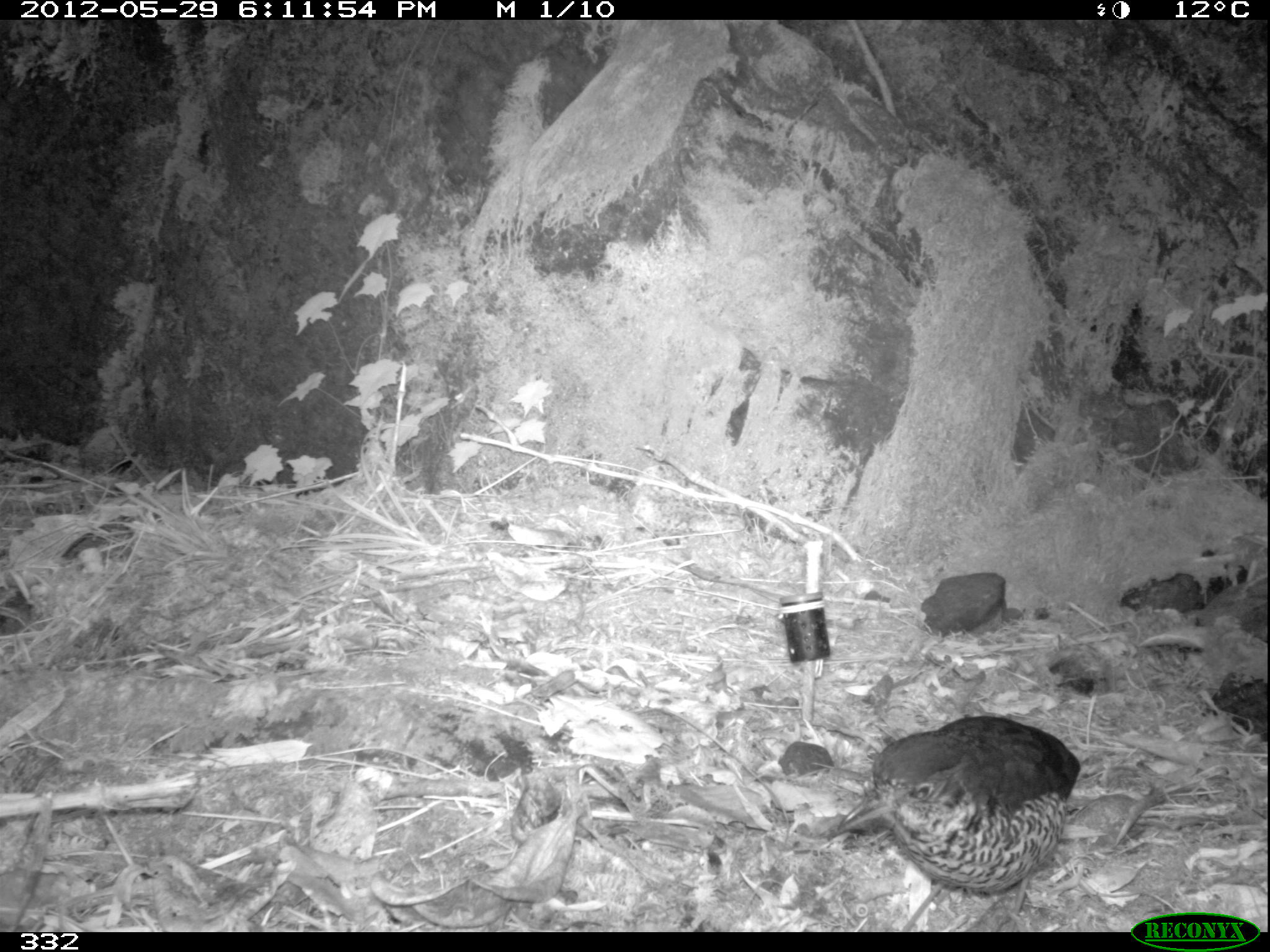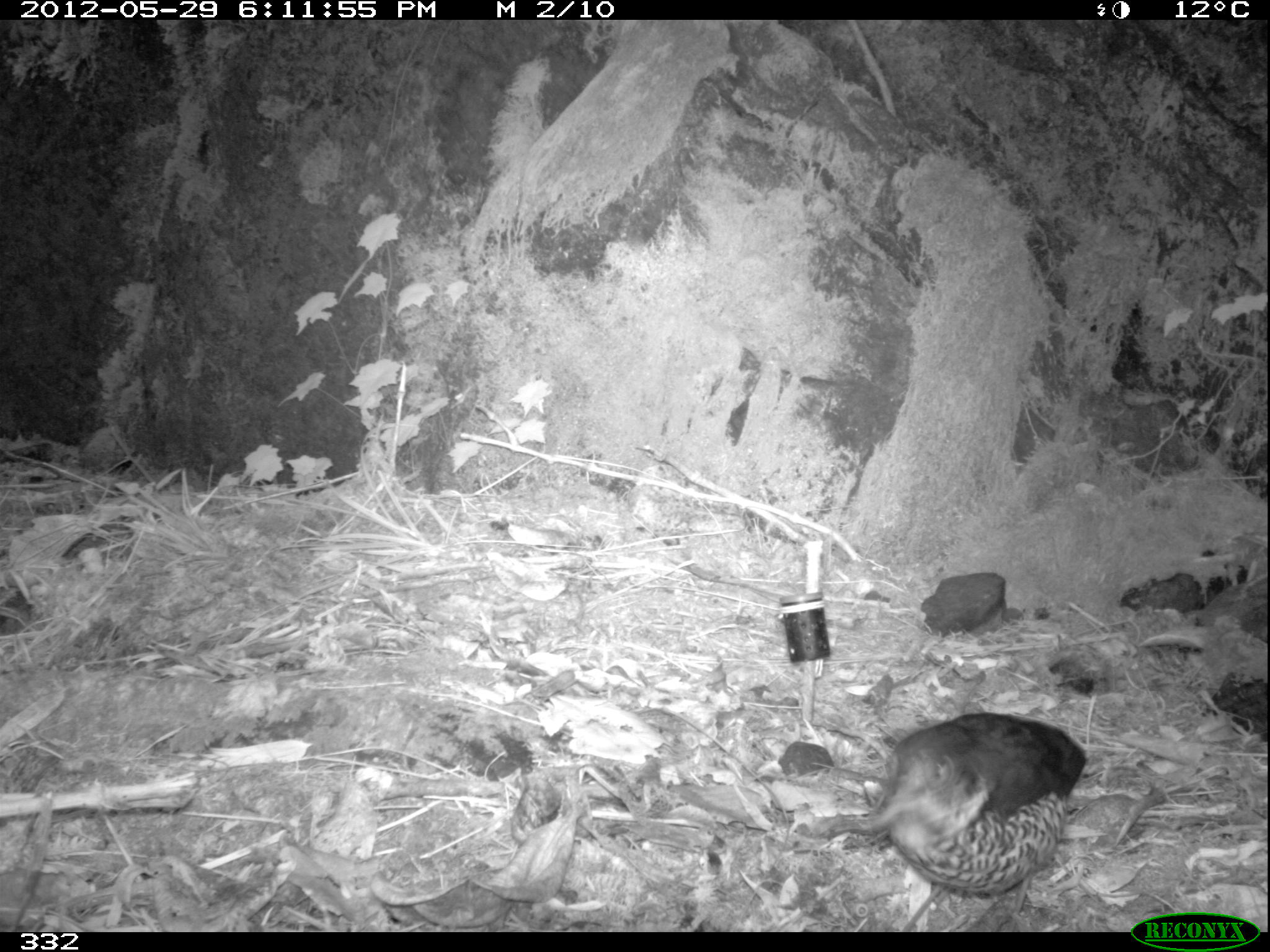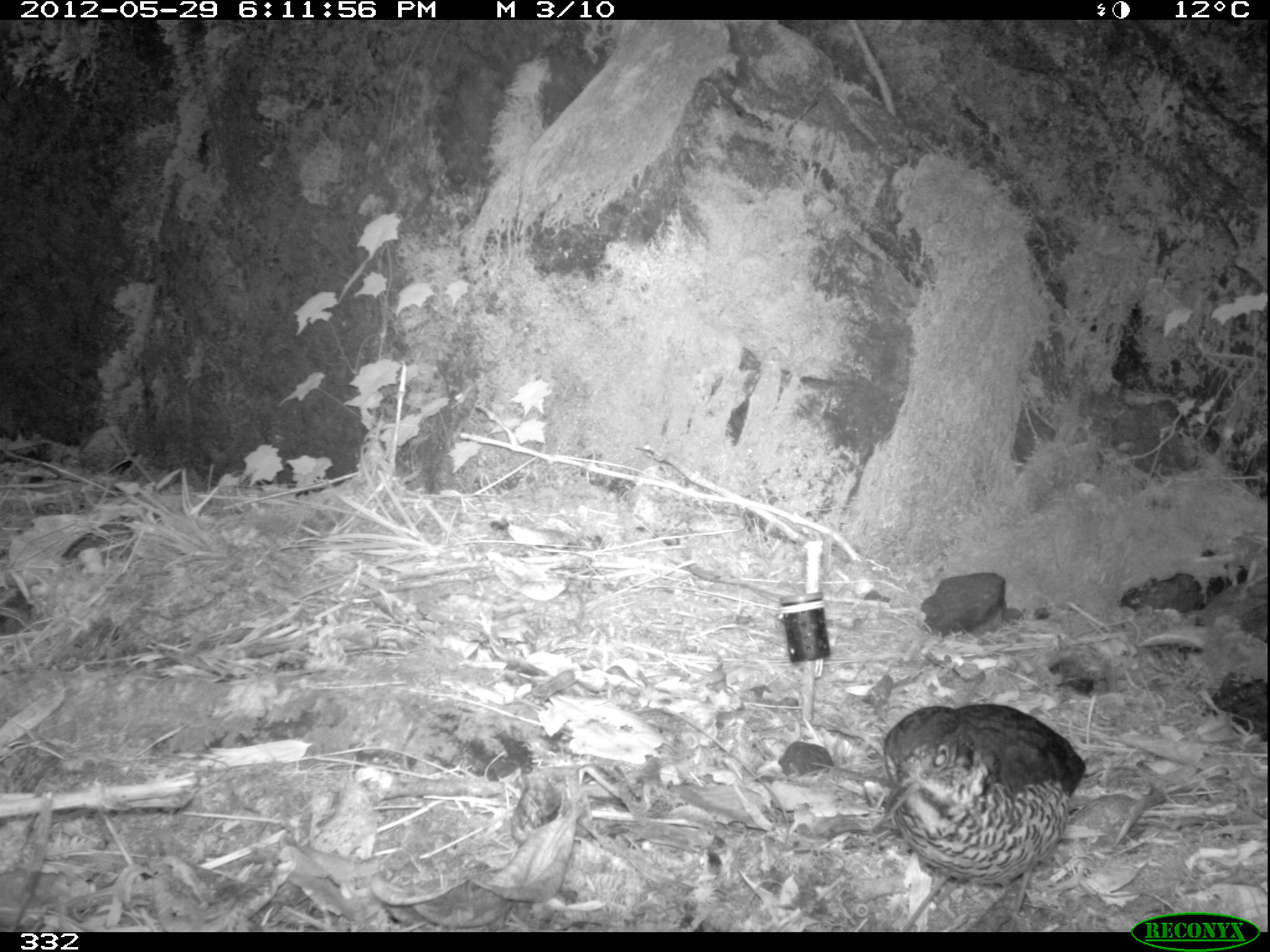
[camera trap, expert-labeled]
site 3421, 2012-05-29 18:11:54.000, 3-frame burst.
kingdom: Animalia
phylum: Chordata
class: Aves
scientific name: Aves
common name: bird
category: unknown bird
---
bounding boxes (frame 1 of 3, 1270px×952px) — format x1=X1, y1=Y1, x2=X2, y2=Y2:
unknown bird: x1=837, y1=716, x2=1081, y2=932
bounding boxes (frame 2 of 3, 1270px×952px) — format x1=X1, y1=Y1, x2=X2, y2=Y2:
unknown bird: x1=860, y1=710, x2=1086, y2=932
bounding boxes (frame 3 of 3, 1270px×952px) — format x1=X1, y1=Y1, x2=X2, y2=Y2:
unknown bird: x1=880, y1=703, x2=1085, y2=933